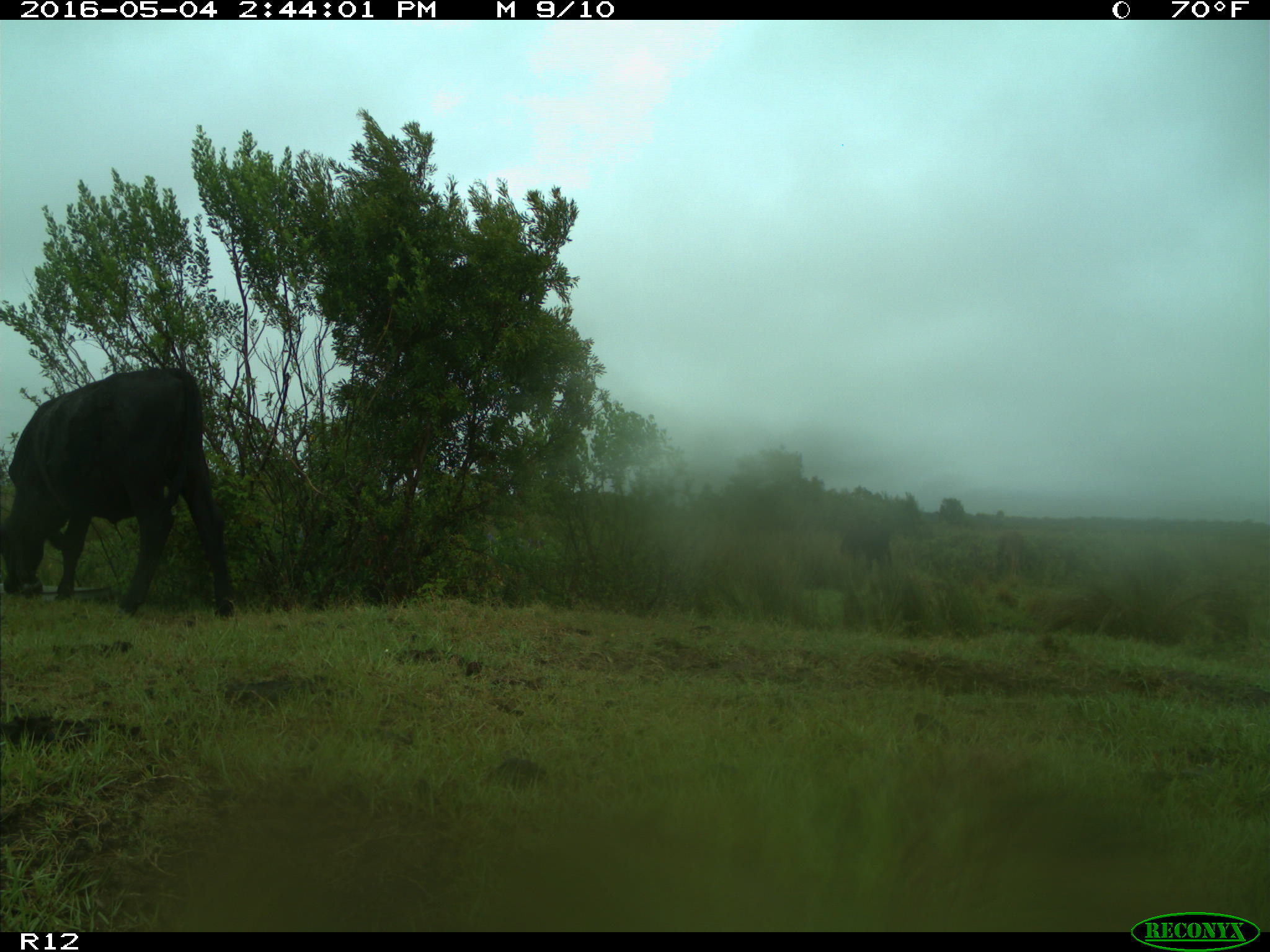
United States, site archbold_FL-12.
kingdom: Animalia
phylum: Chordata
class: Mammalia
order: Artiodactyla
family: Bovidae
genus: Bos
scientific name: Bos taurus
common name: domestic cow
Bos taurus (domestic cow).